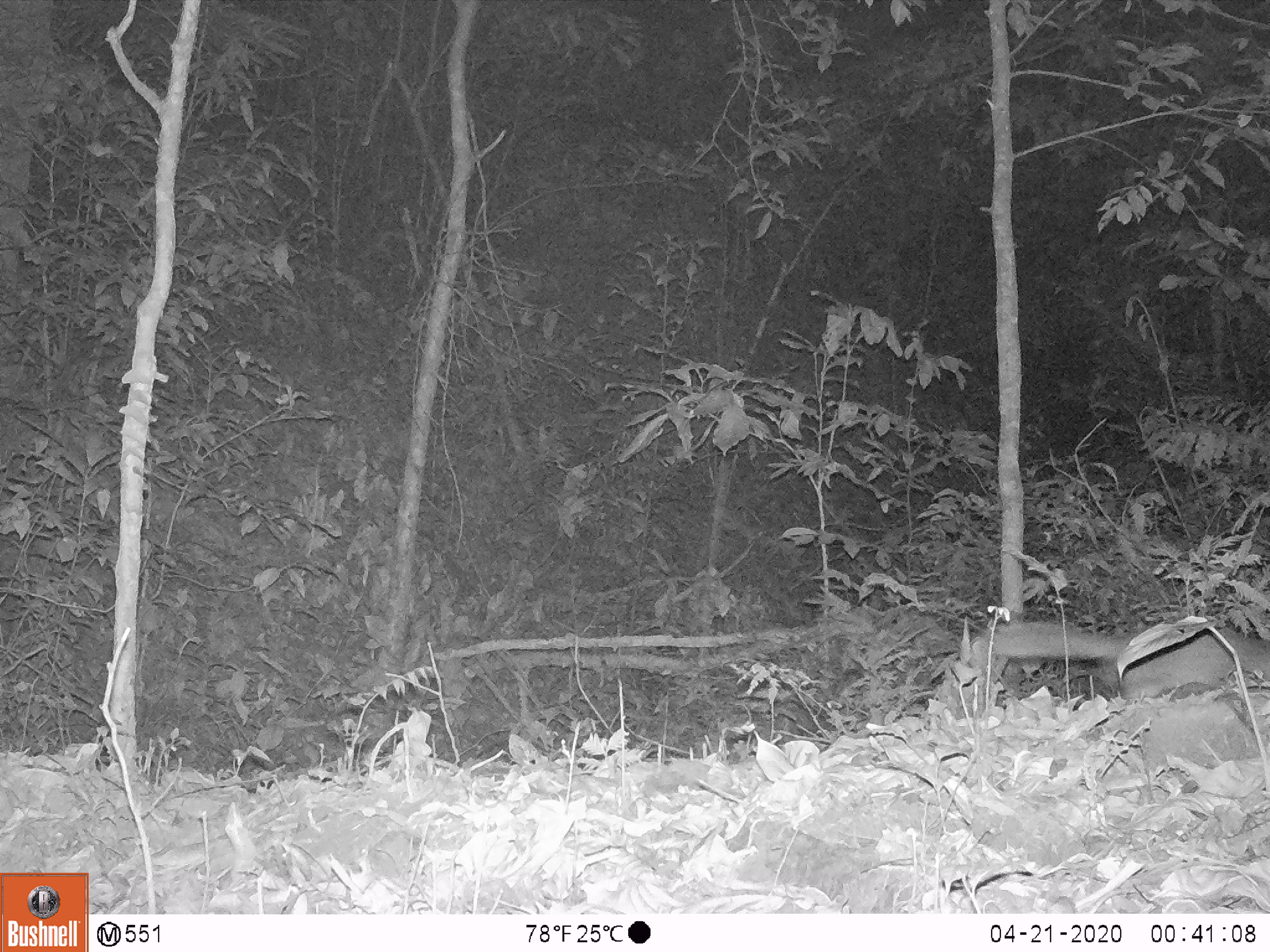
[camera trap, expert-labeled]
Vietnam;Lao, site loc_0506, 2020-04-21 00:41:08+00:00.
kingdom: Animalia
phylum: Chordata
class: Mammalia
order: Carnivora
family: Mustelidae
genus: Melogale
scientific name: Melogale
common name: ferret badger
Ferret badger (Melogale). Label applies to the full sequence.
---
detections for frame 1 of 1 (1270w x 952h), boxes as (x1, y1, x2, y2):
ferret badger: (987, 580, 1270, 697)